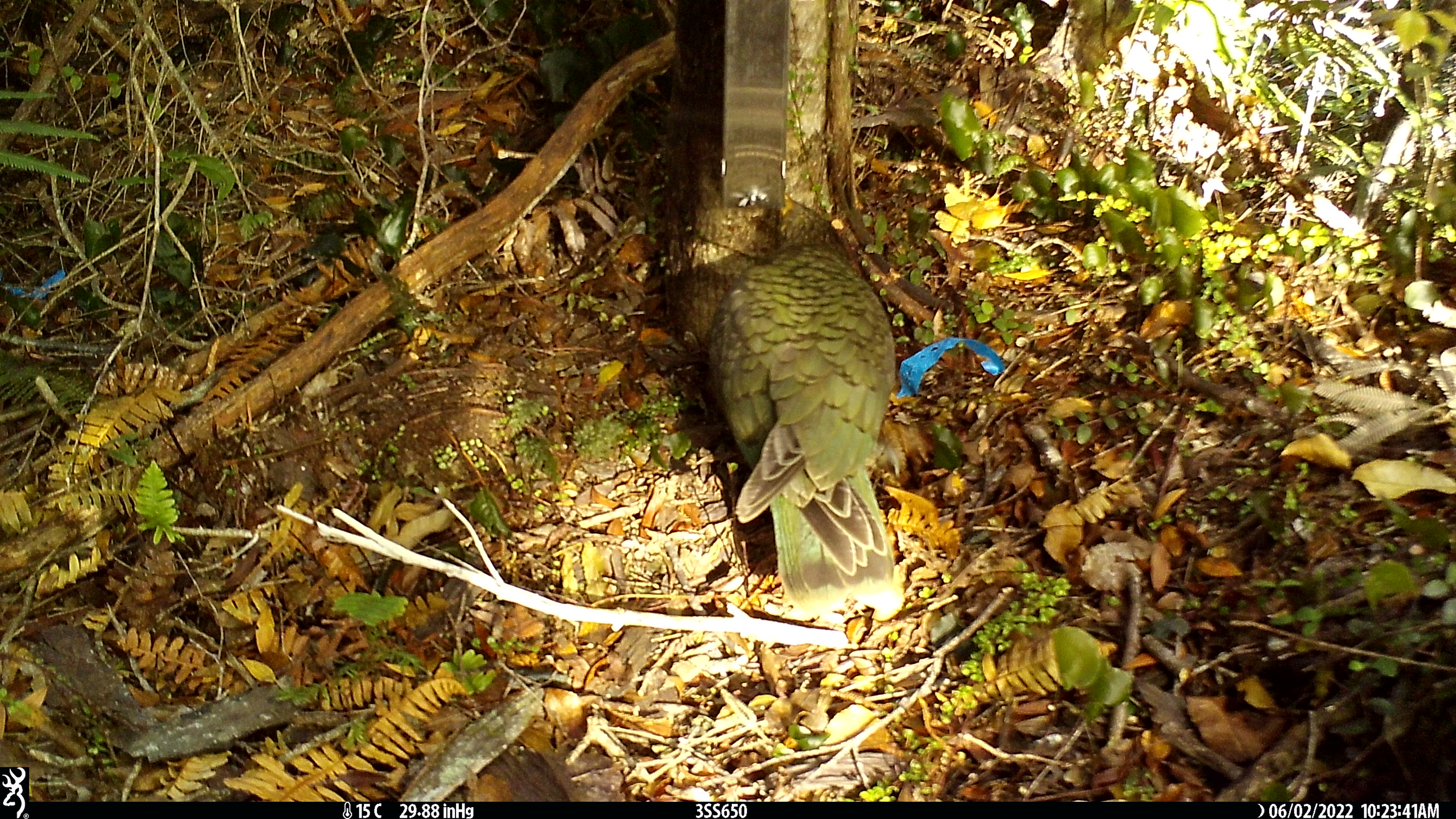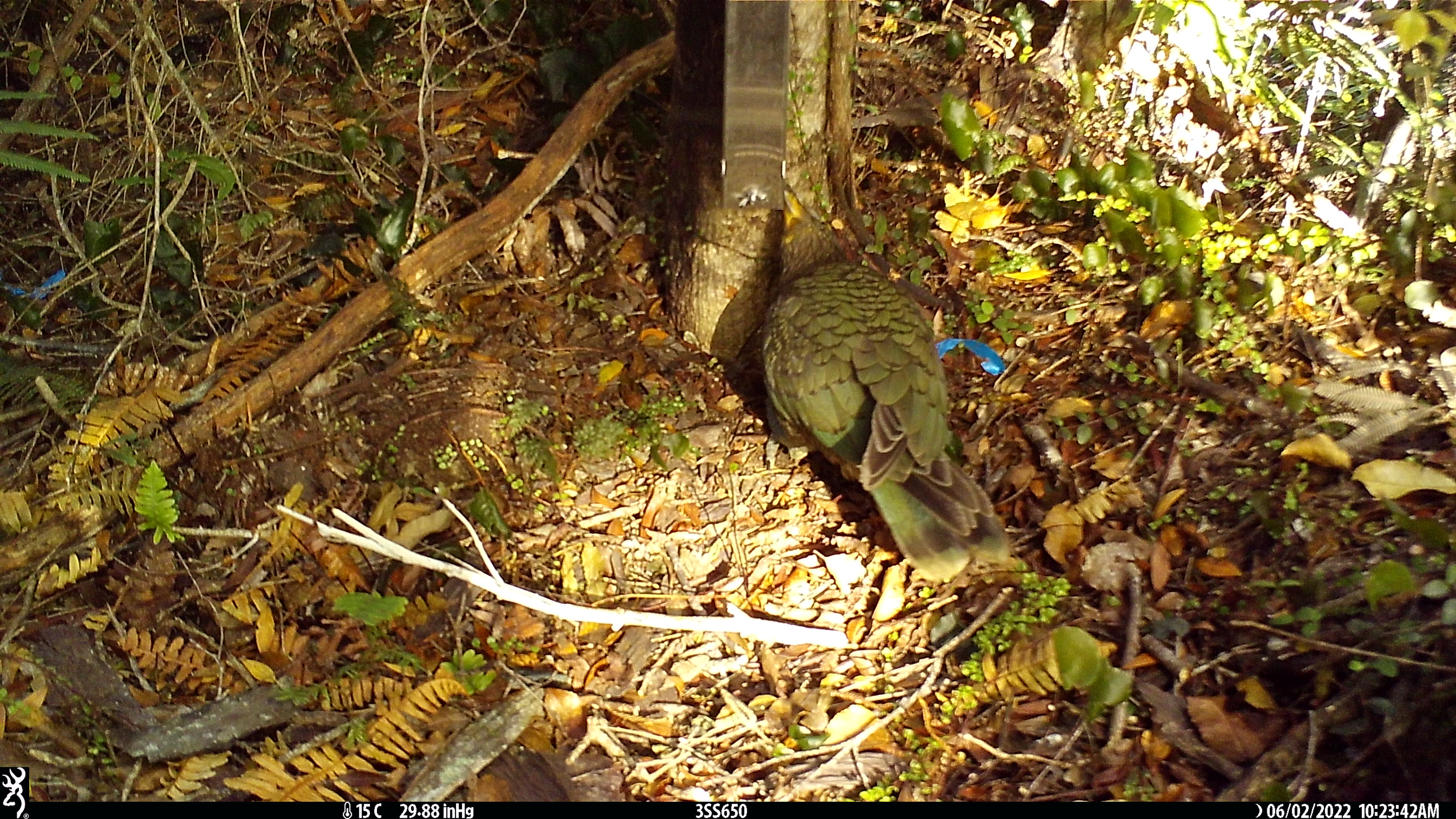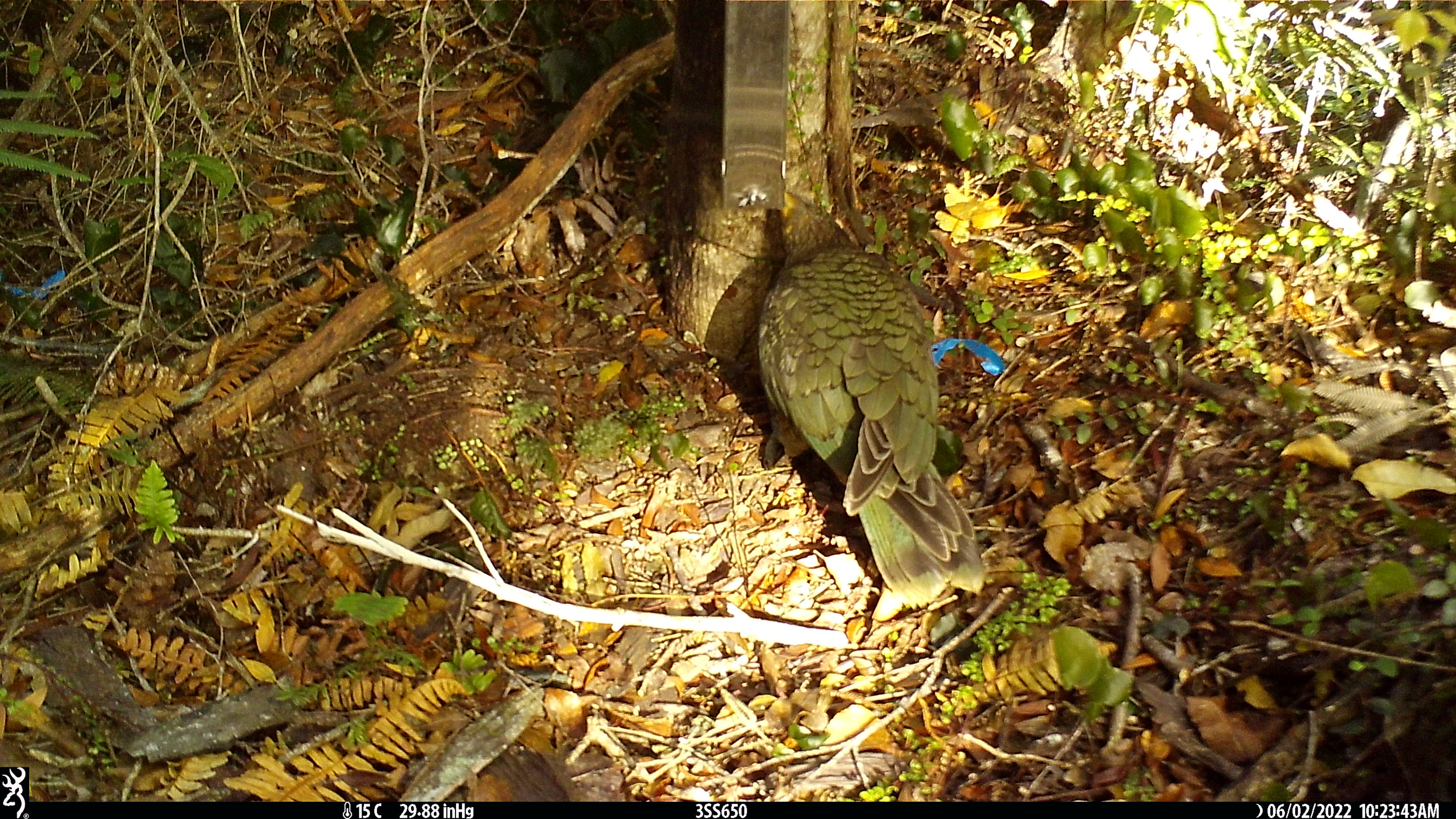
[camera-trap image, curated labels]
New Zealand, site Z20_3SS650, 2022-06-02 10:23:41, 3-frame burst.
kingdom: Animalia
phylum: Chordata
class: Aves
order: Psittaciformes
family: Strigopidae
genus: Nestor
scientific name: Nestor notabilis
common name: kea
Kea (Nestor notabilis).